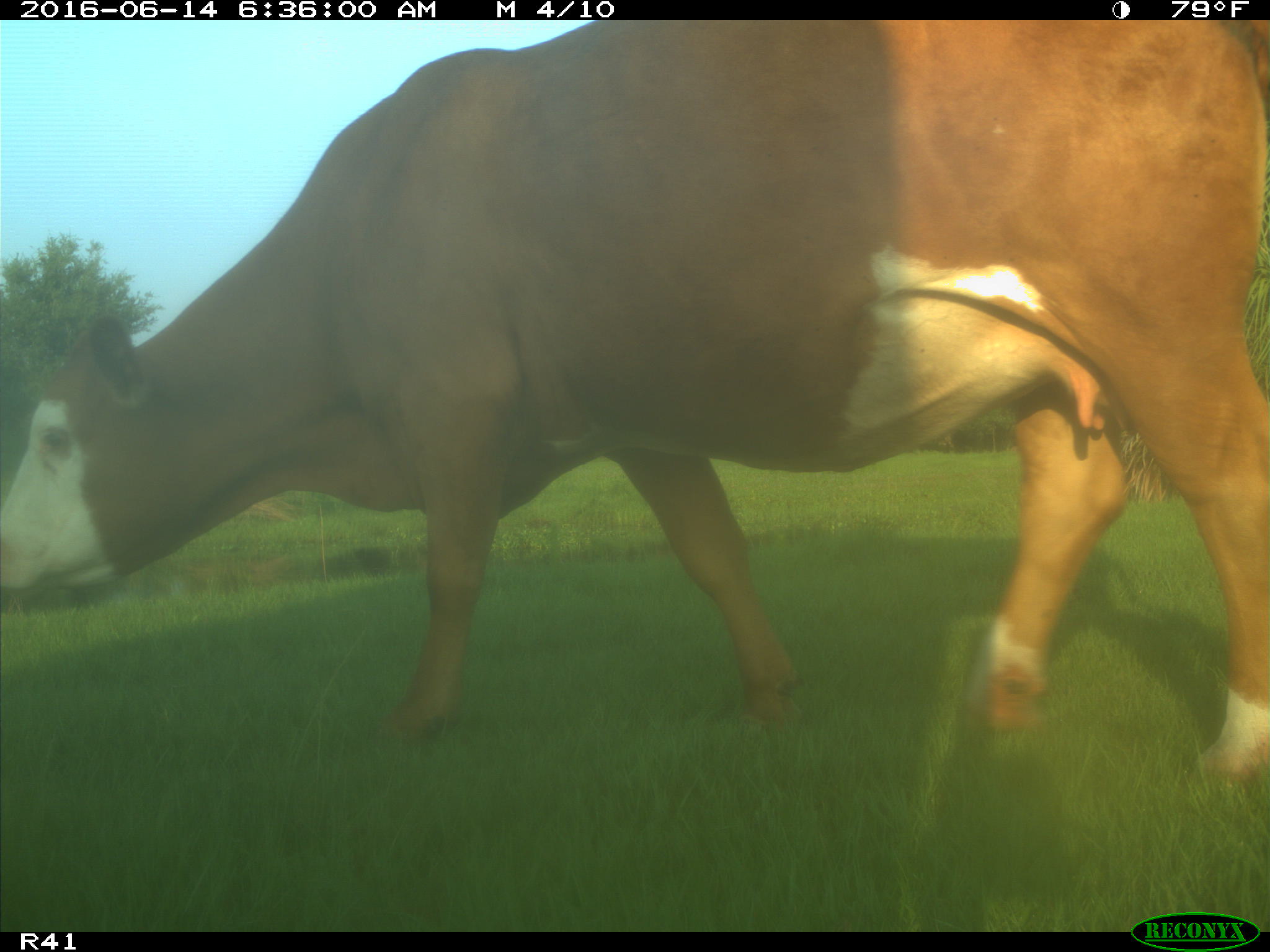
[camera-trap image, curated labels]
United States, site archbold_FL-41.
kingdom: Animalia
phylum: Chordata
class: Mammalia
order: Artiodactyla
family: Bovidae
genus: Bos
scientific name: Bos taurus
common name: domestic cow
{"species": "Bos taurus (domestic cow)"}